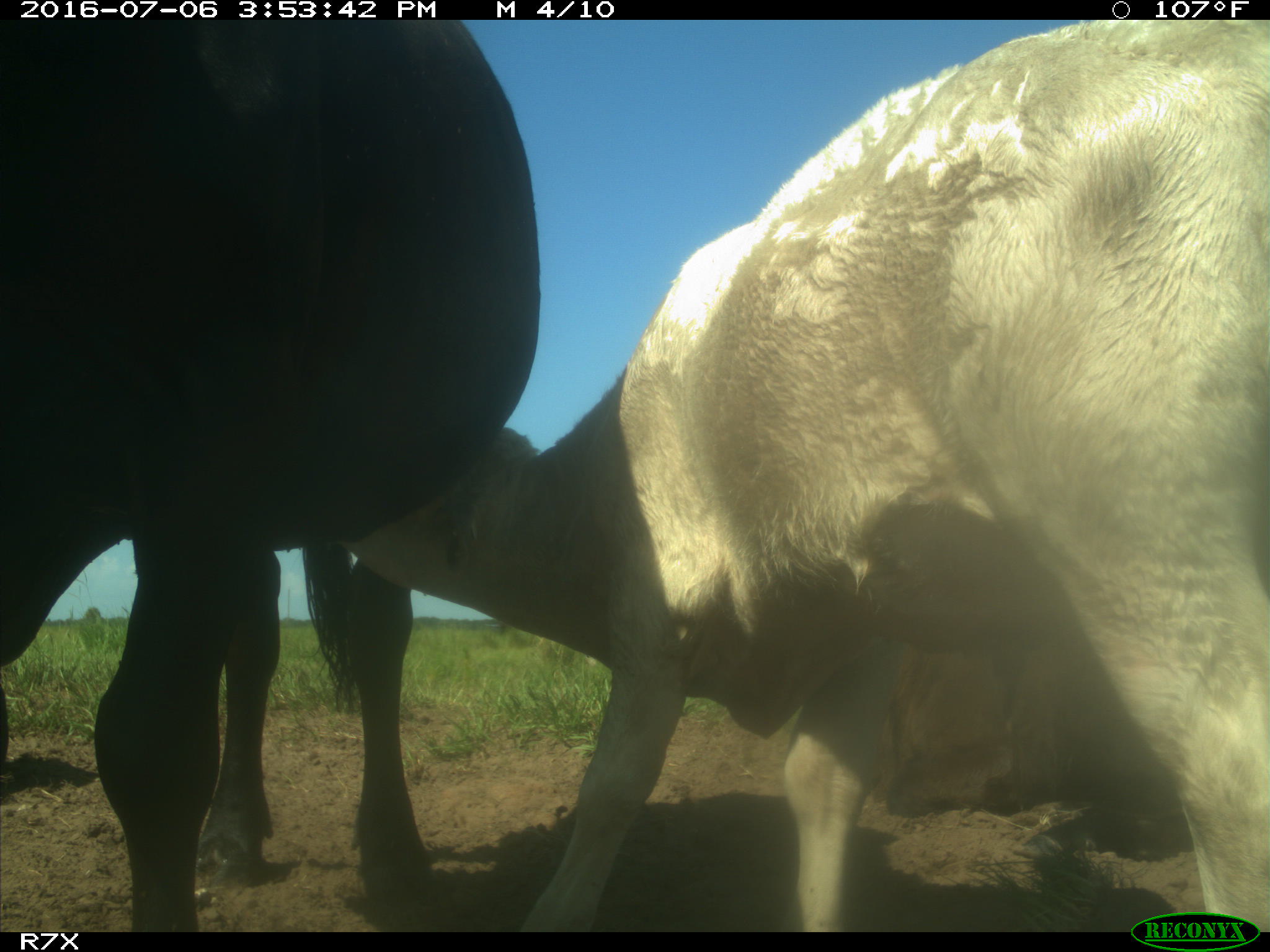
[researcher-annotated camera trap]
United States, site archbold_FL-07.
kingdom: Animalia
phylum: Chordata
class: Mammalia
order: Artiodactyla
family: Bovidae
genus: Bos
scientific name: Bos taurus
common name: domestic cow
Bos taurus (domestic cow).